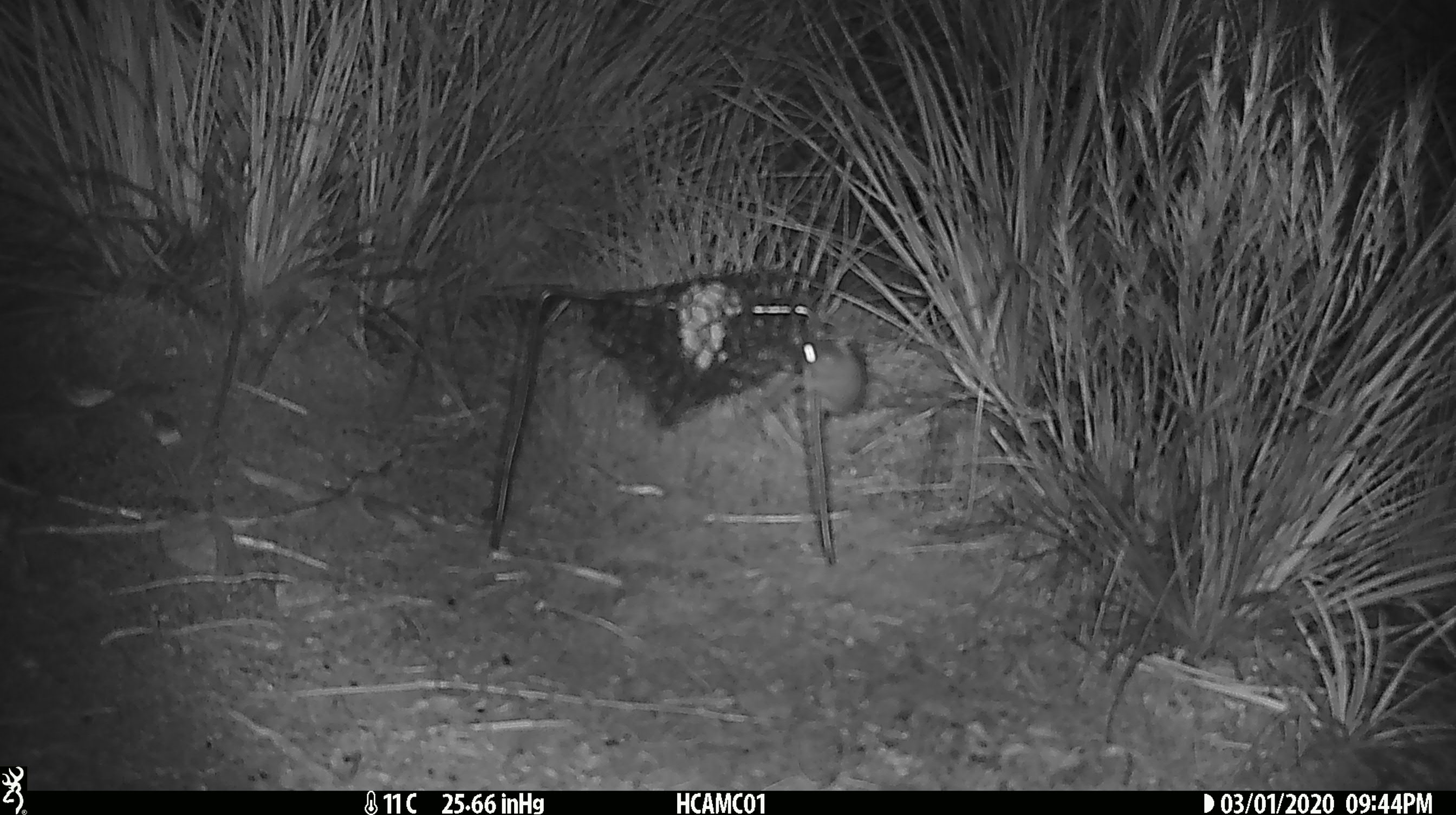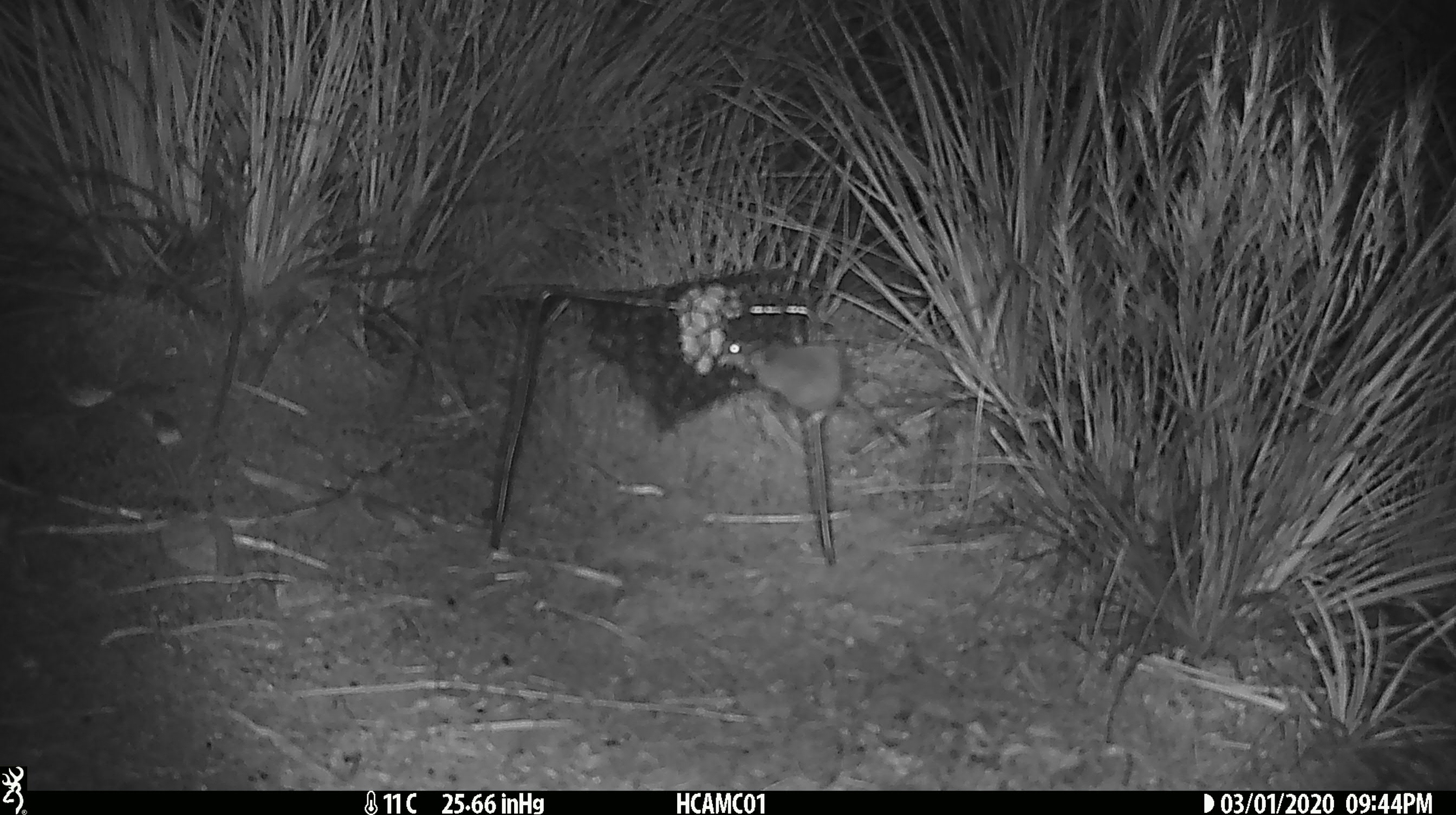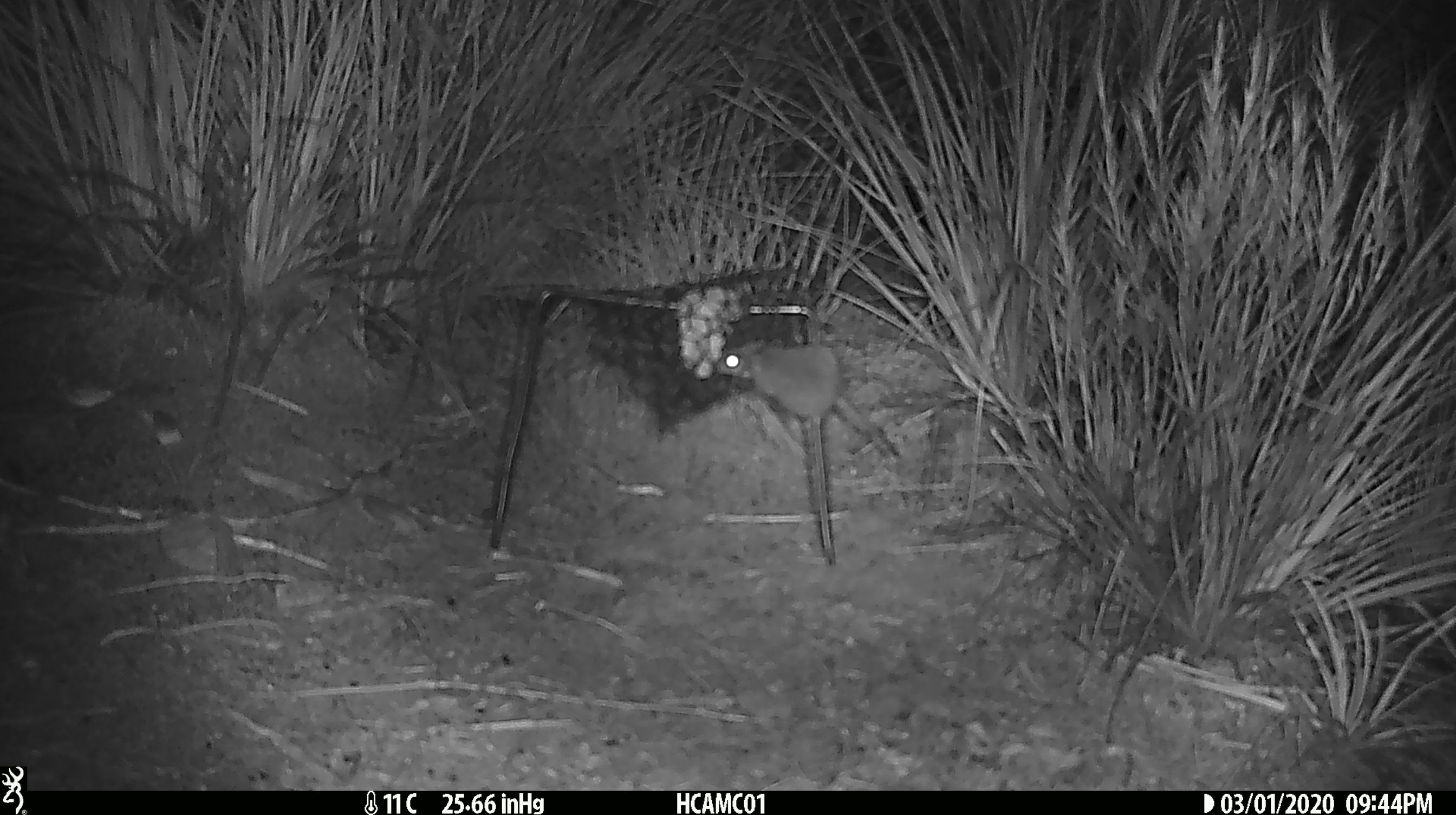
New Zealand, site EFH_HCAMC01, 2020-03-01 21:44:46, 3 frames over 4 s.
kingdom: Animalia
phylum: Chordata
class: Mammalia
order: Rodentia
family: Muridae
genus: Mus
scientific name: Mus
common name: mouse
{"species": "mouse (Mus)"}